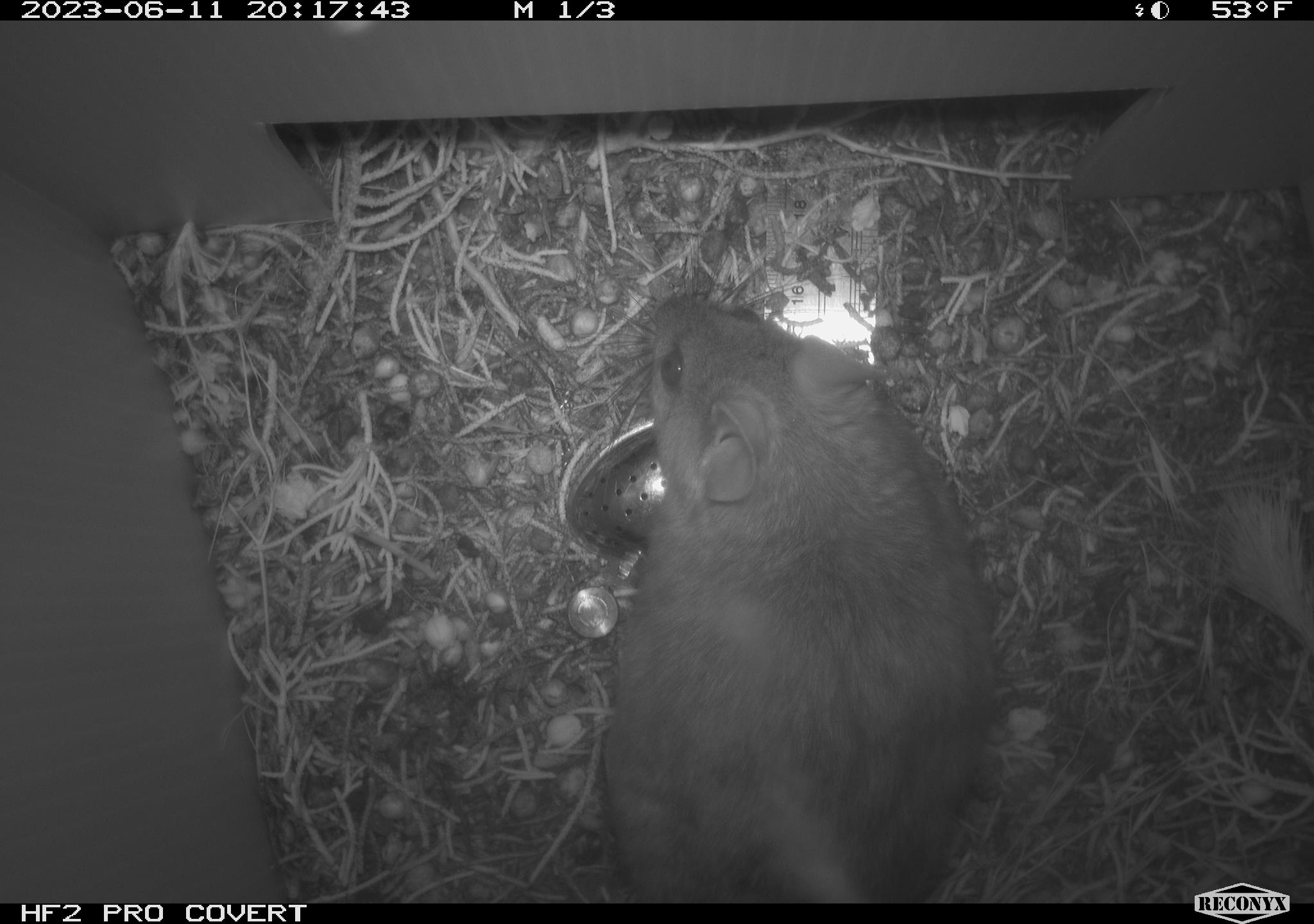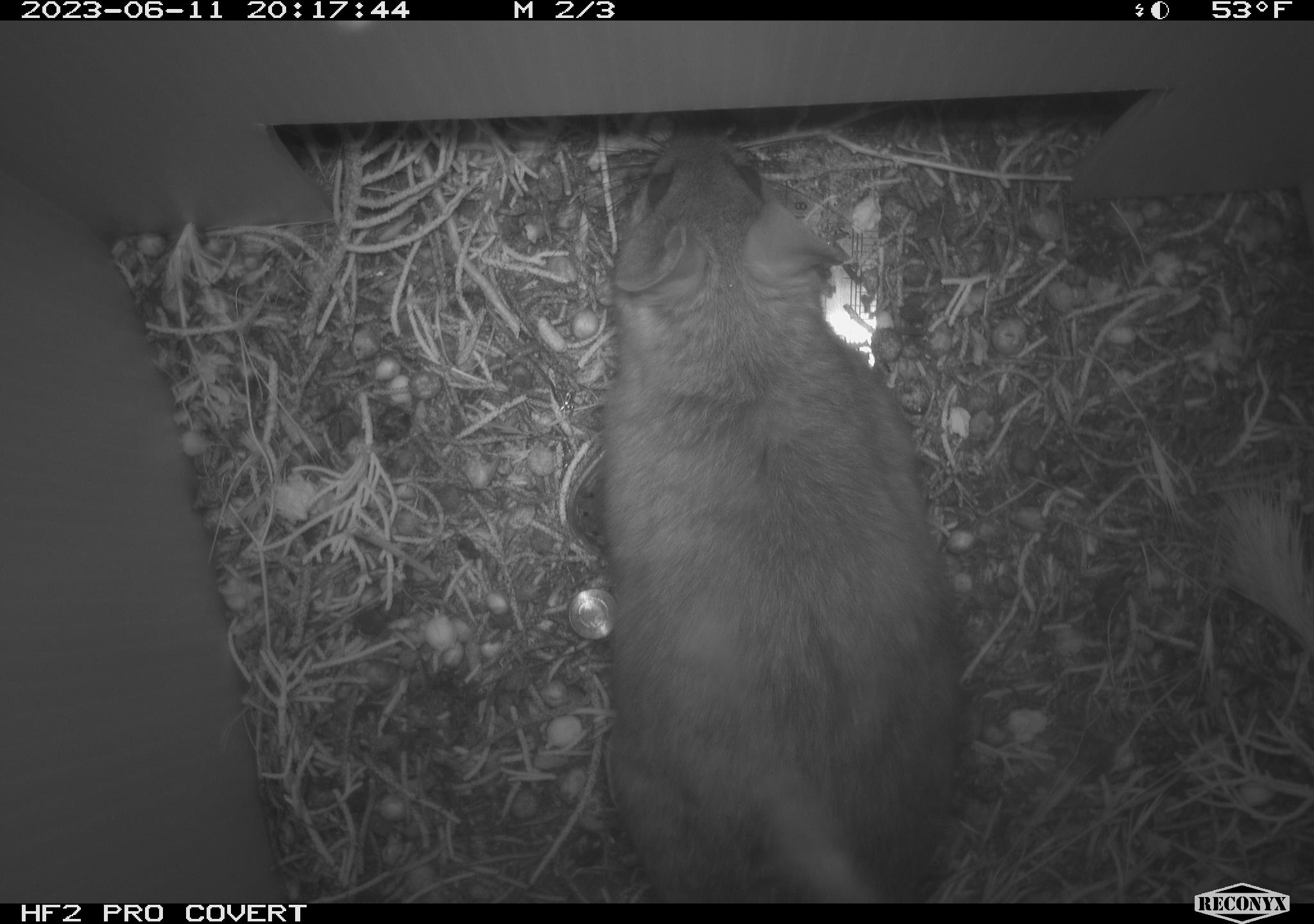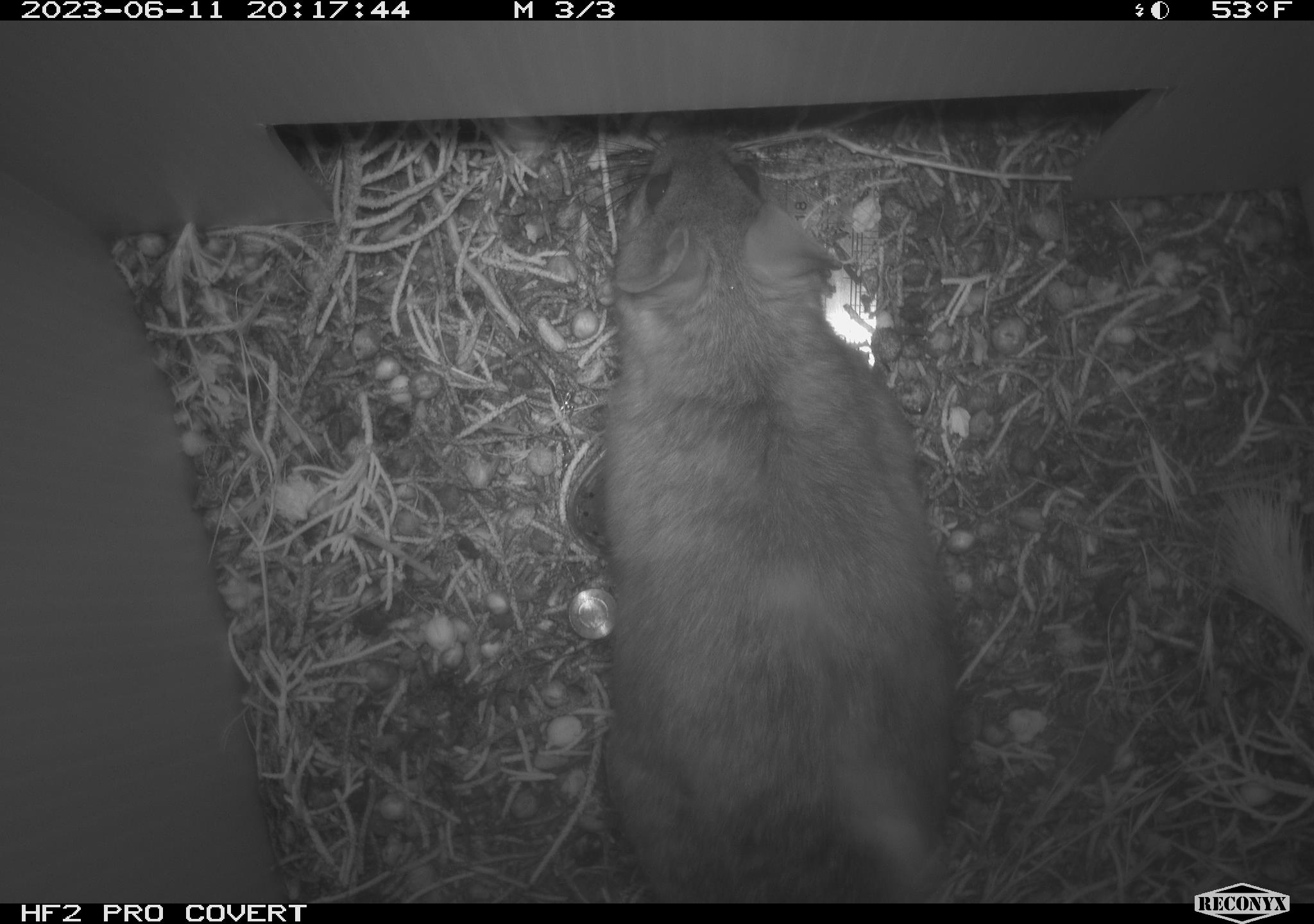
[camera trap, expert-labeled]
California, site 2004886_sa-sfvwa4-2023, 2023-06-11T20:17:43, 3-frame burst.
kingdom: Animalia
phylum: Chordata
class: Mammalia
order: Rodentia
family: Cricetidae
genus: Neotoma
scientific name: Neotoma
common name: pack rat or woodrat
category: neotoma species